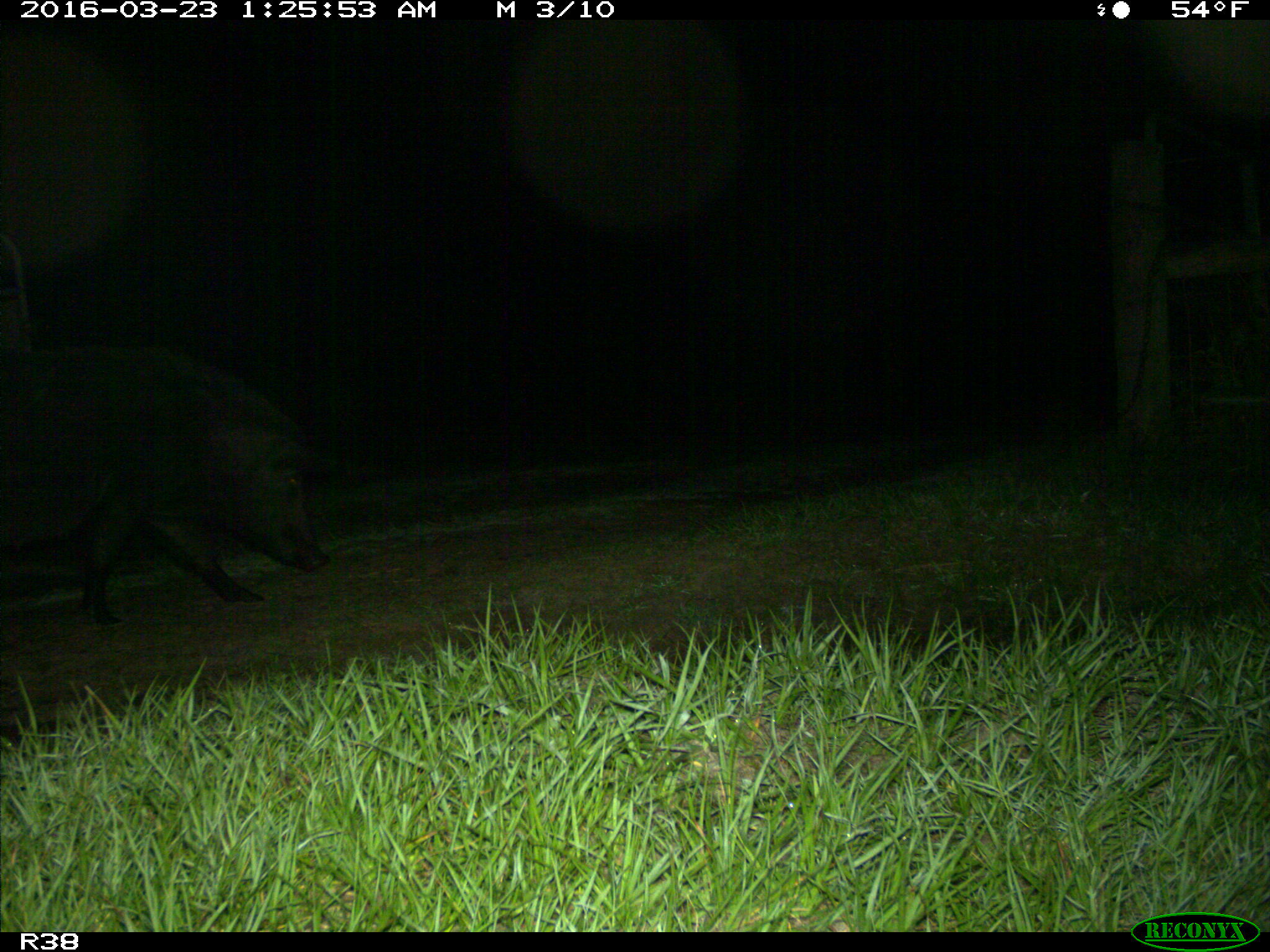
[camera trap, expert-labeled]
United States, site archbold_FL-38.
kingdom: Animalia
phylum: Chordata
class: Mammalia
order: Artiodactyla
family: Suidae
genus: Sus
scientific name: Sus scrofa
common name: wild boar